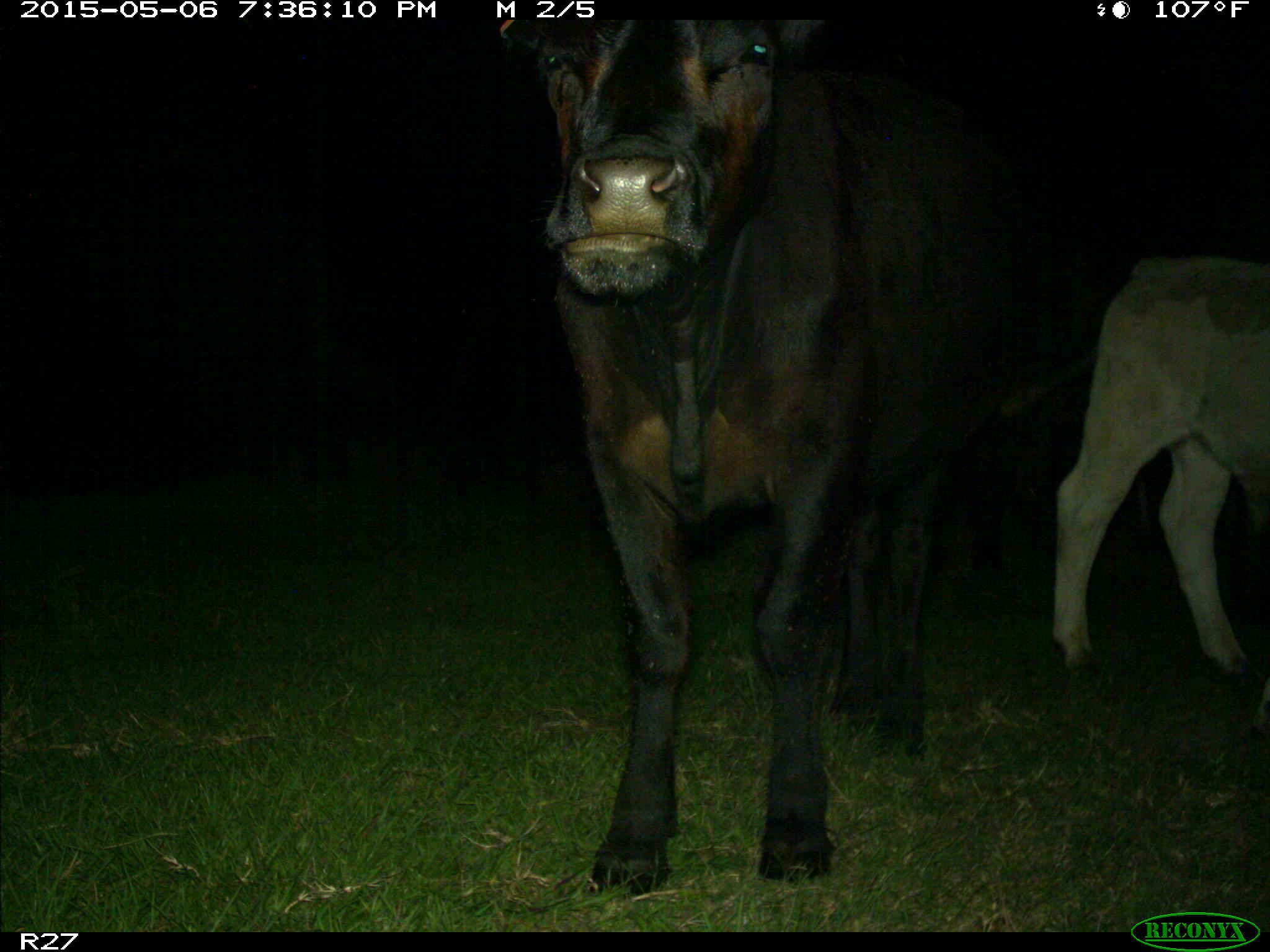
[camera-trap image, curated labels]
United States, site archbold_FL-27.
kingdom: Animalia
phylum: Chordata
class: Mammalia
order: Artiodactyla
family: Bovidae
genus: Bos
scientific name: Bos taurus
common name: domestic cow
Bos taurus (domestic cow).